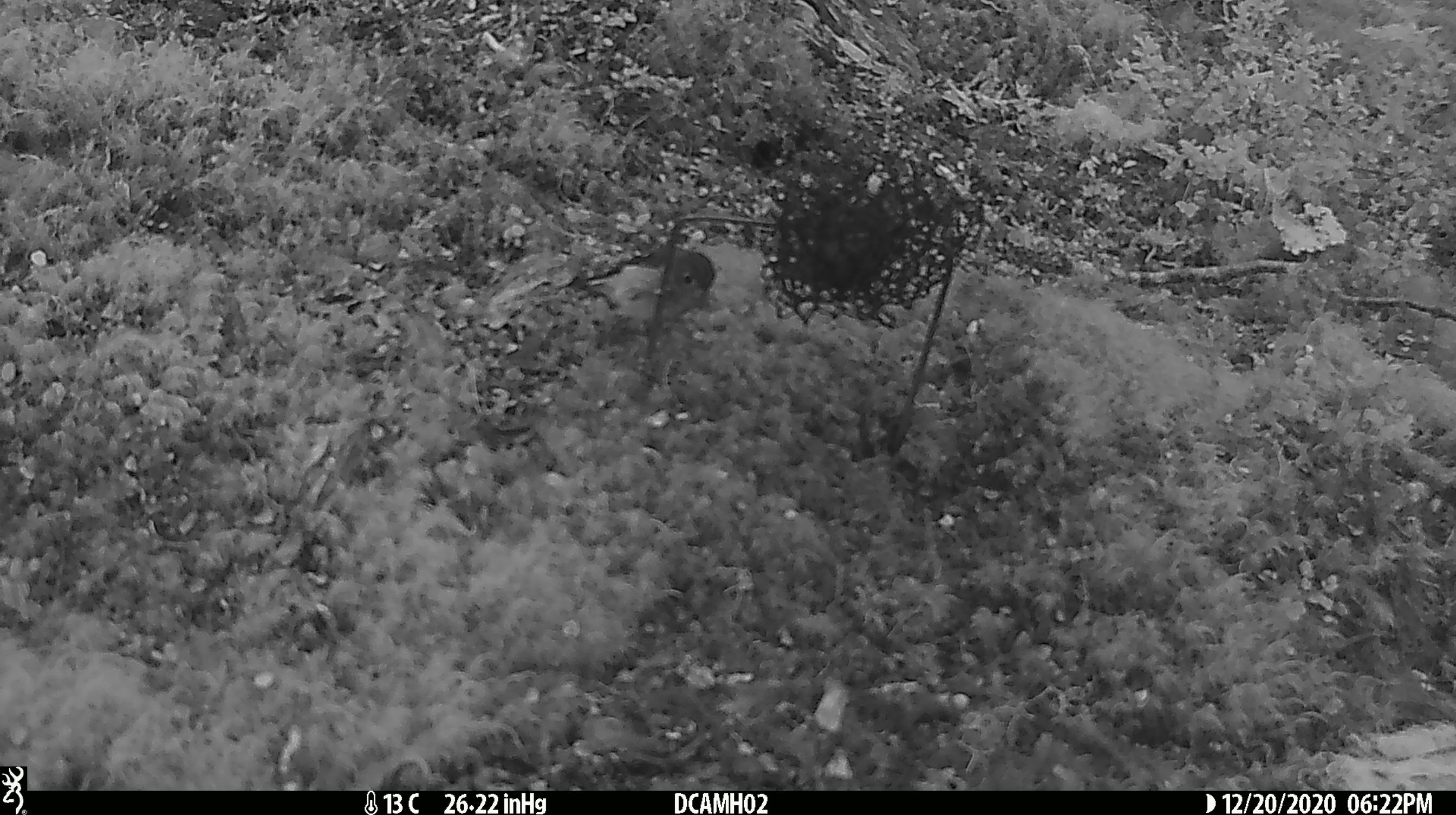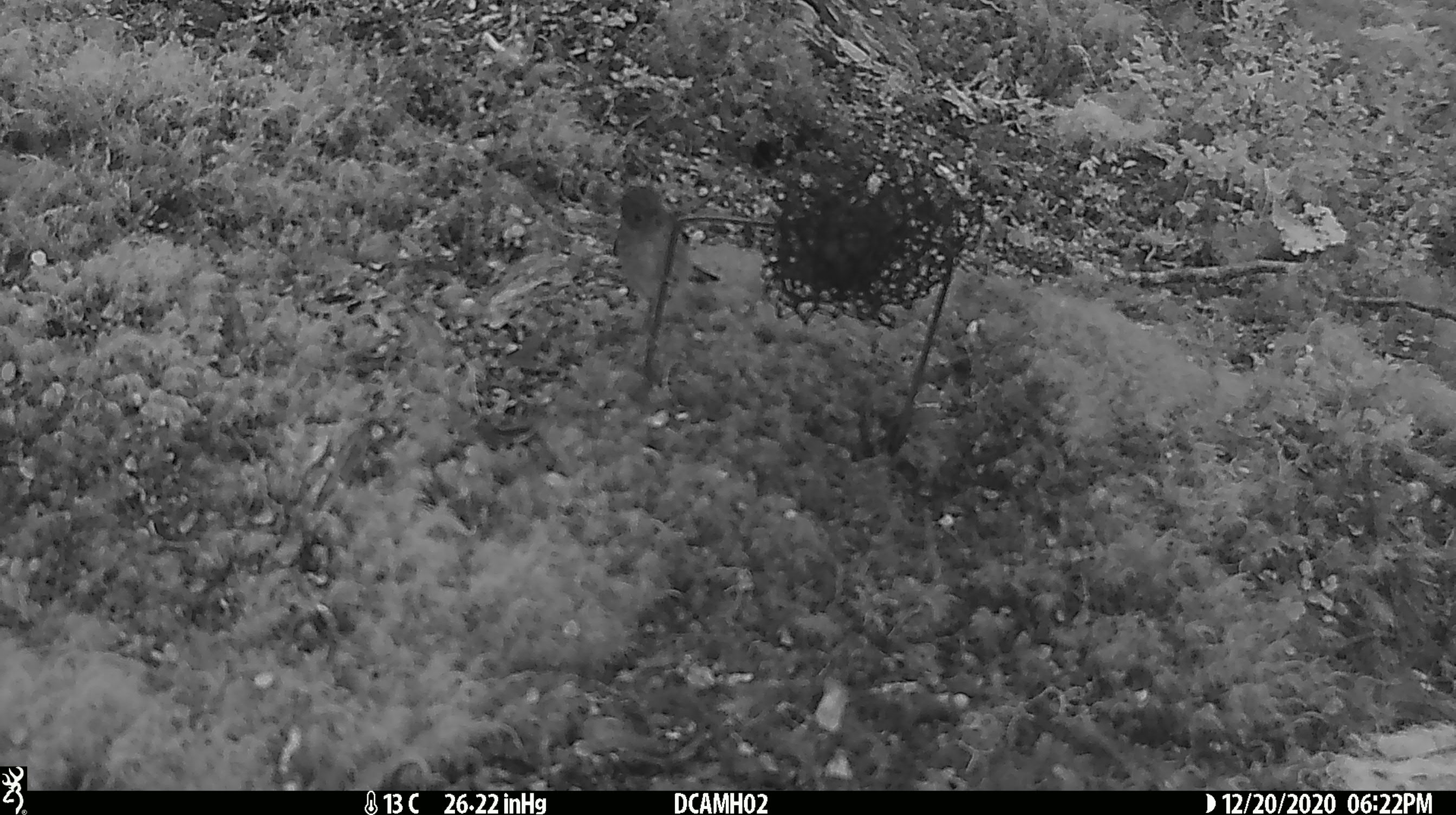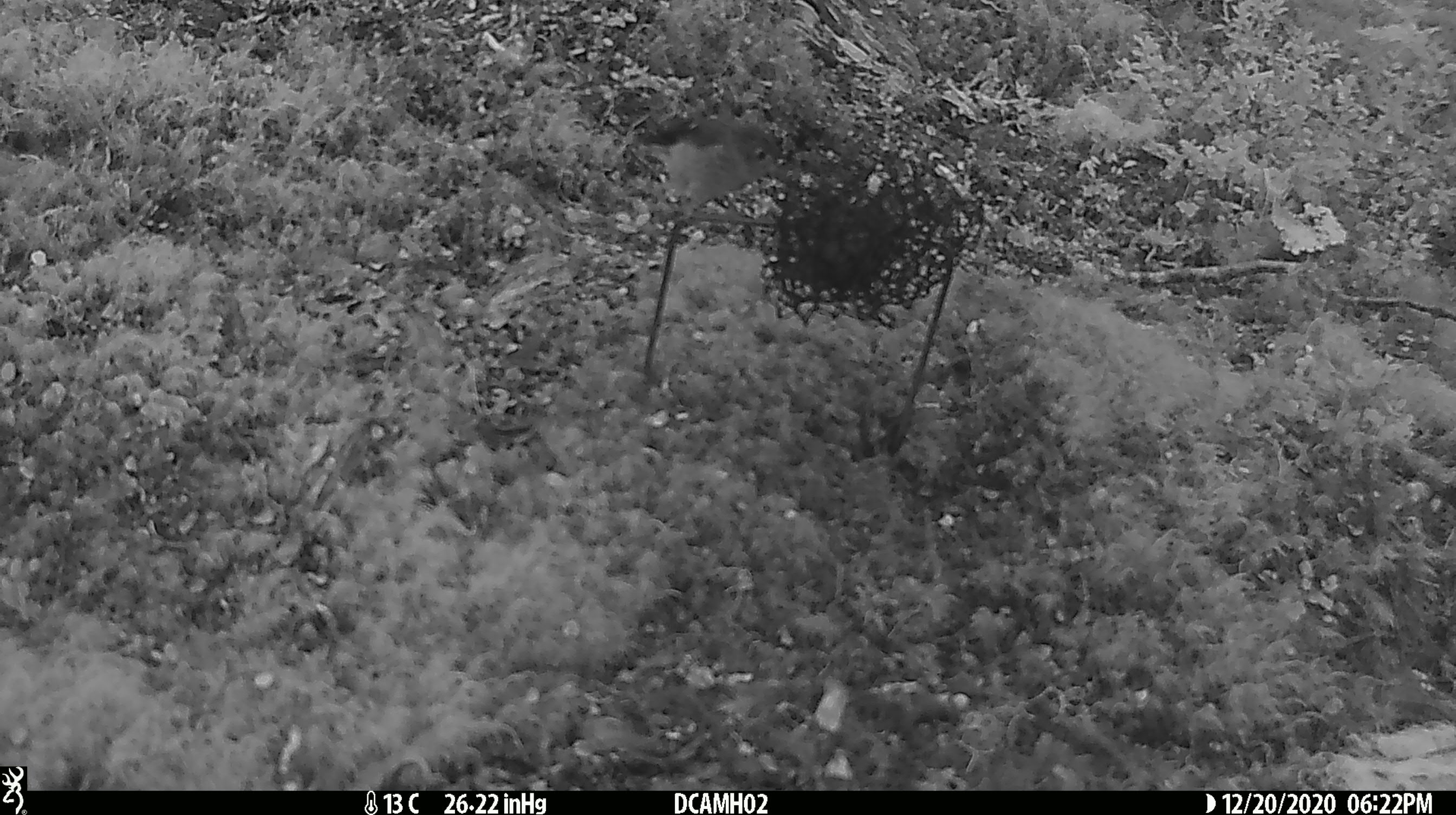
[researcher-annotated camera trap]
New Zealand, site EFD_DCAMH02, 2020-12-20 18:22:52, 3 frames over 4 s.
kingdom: Animalia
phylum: Chordata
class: Aves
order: Passeriformes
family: Petroicidae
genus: Petroica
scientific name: Petroica macrocephala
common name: tomtit